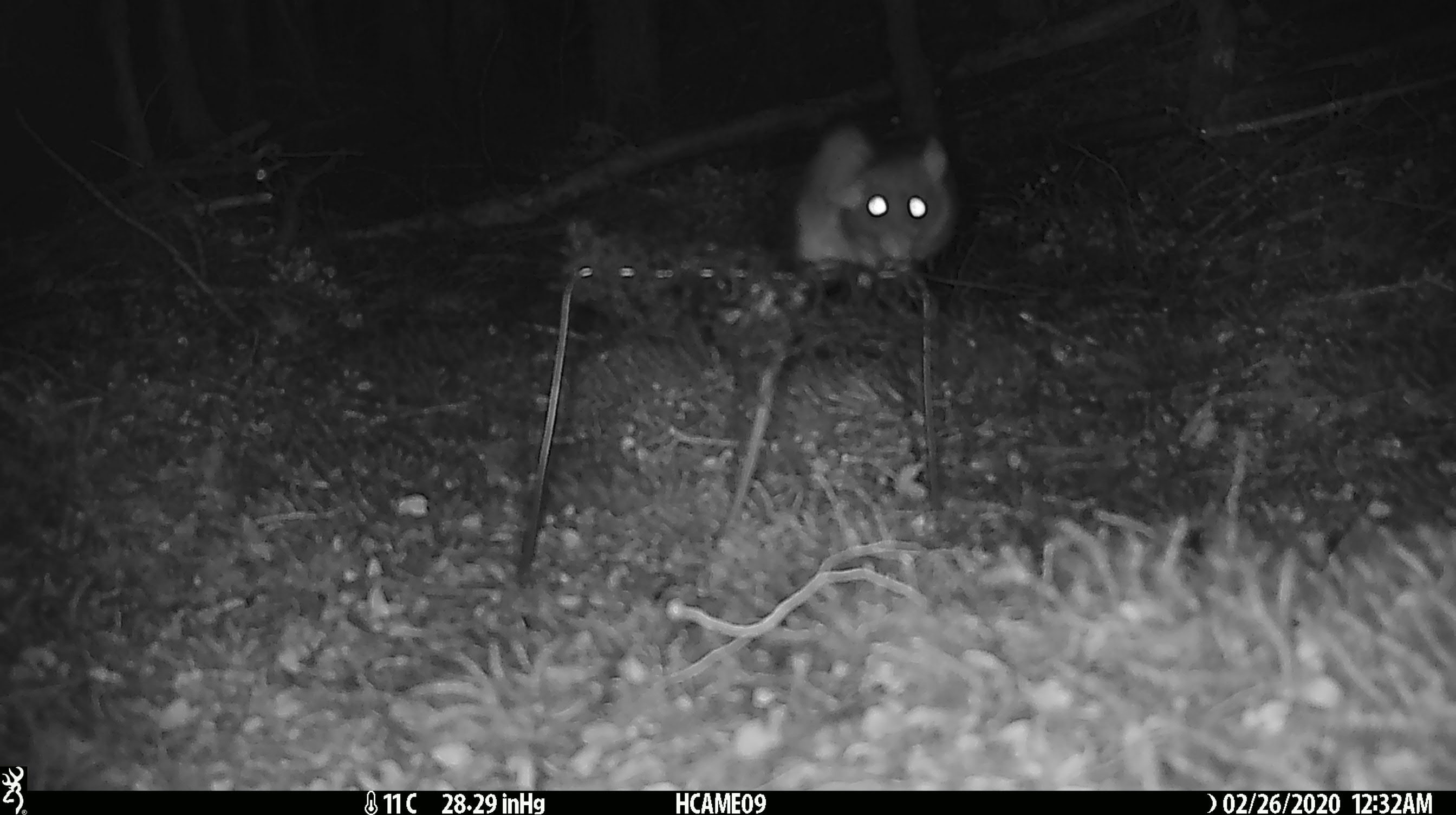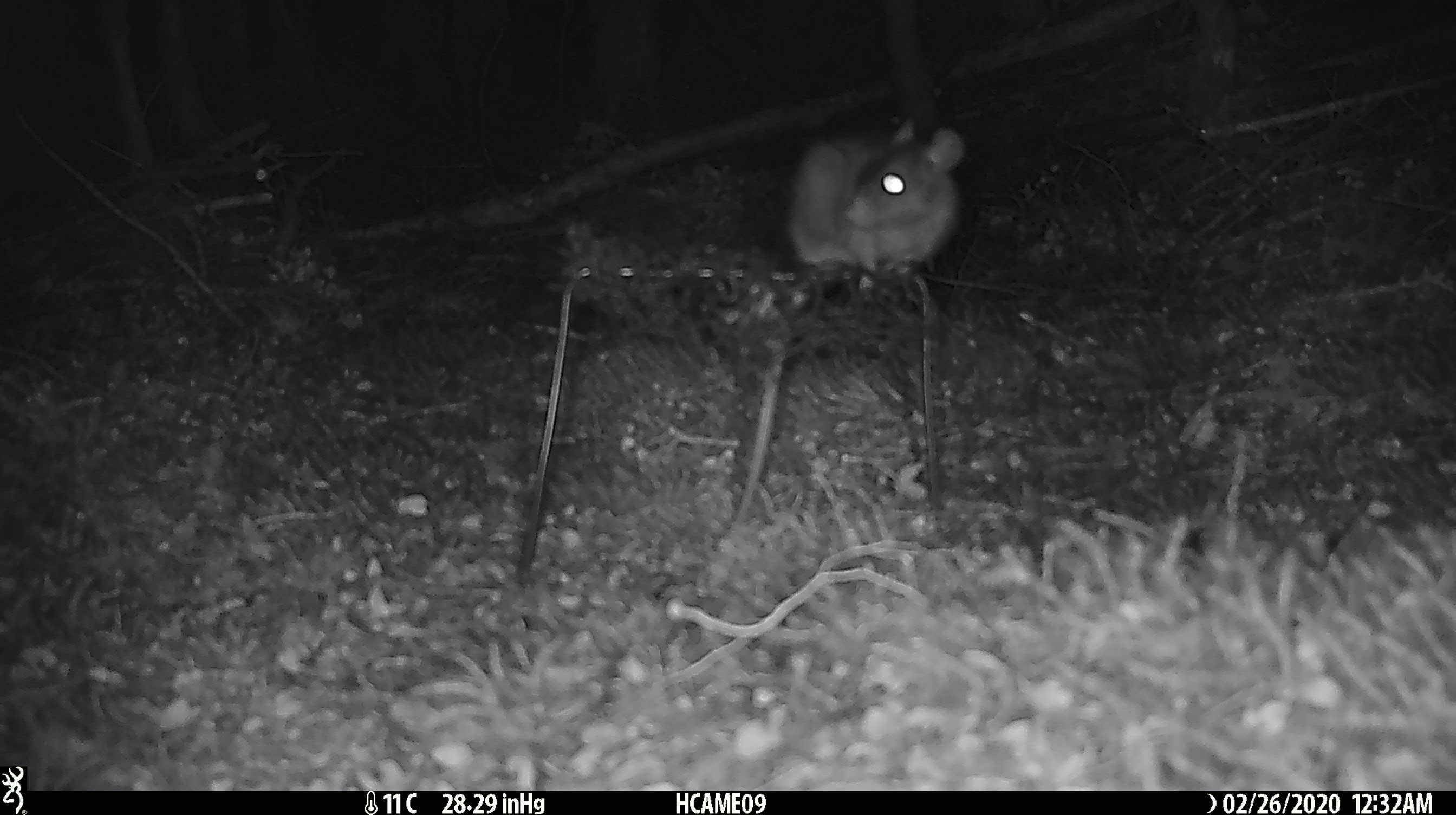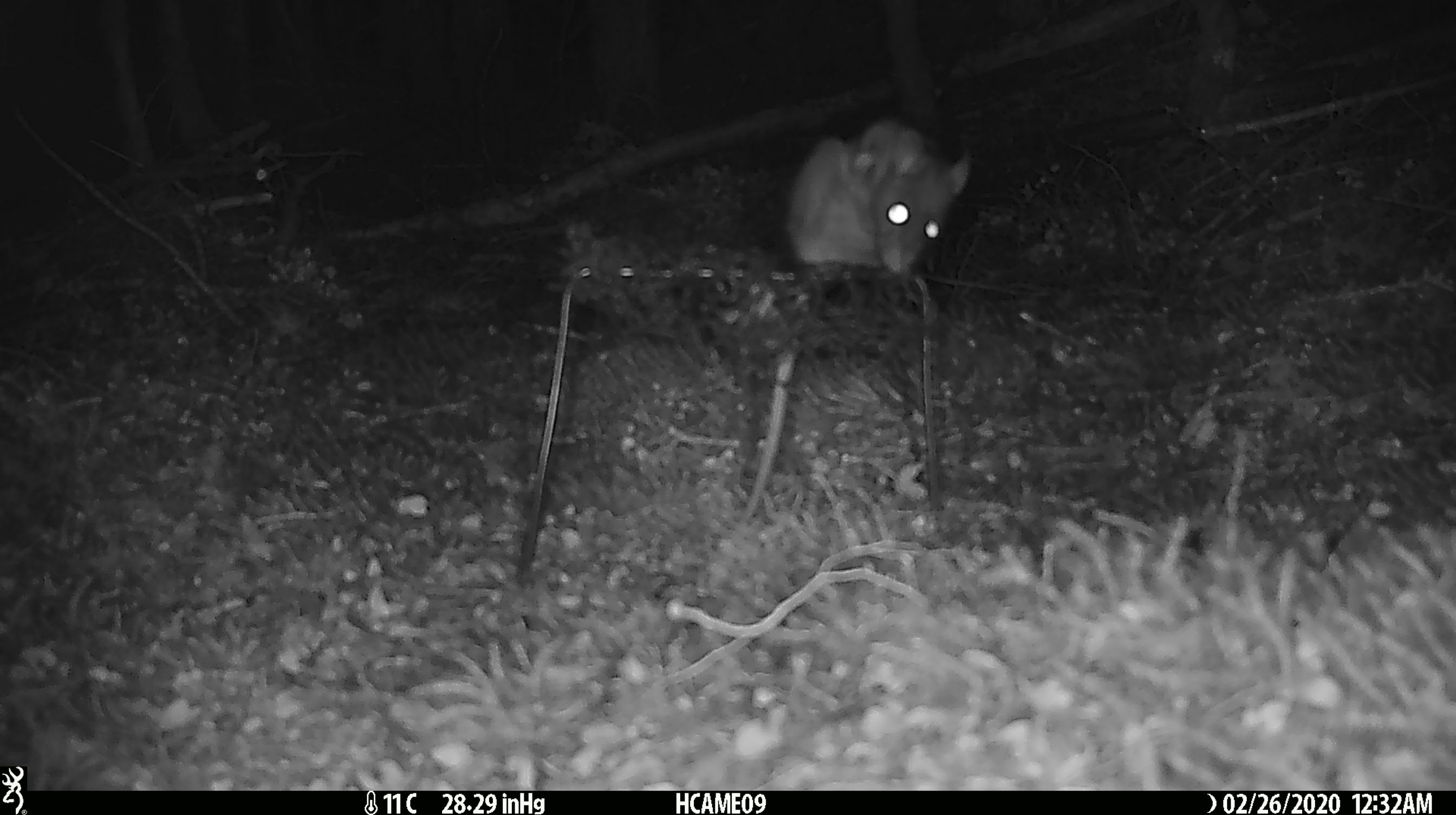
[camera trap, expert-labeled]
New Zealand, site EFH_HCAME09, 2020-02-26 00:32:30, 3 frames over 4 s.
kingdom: Animalia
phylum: Chordata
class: Mammalia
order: Rodentia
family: Muridae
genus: Rattus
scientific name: Rattus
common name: rat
Rat (Rattus).